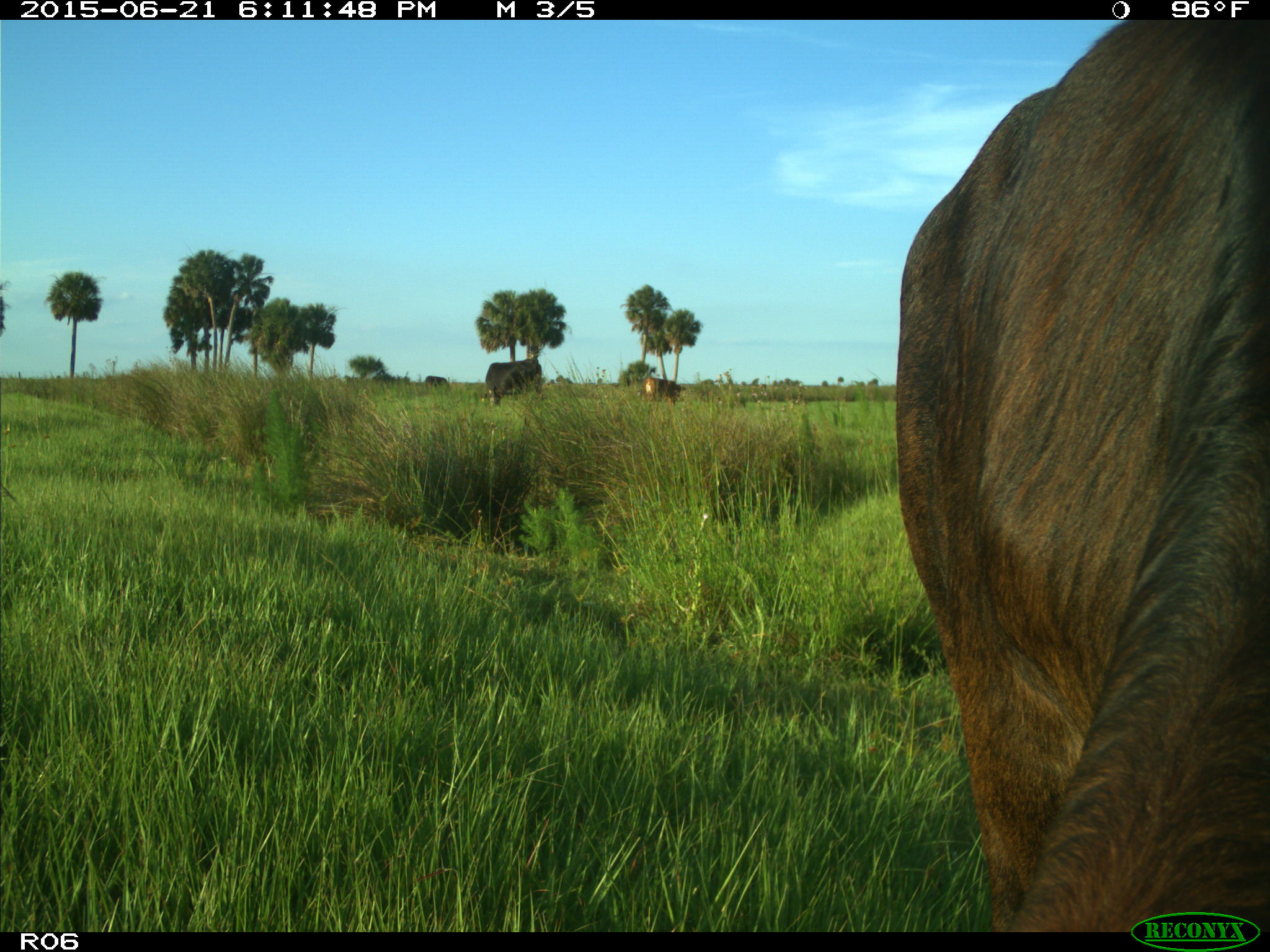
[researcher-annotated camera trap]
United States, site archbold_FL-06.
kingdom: Animalia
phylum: Chordata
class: Mammalia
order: Artiodactyla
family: Bovidae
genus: Bos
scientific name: Bos taurus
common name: domestic cow